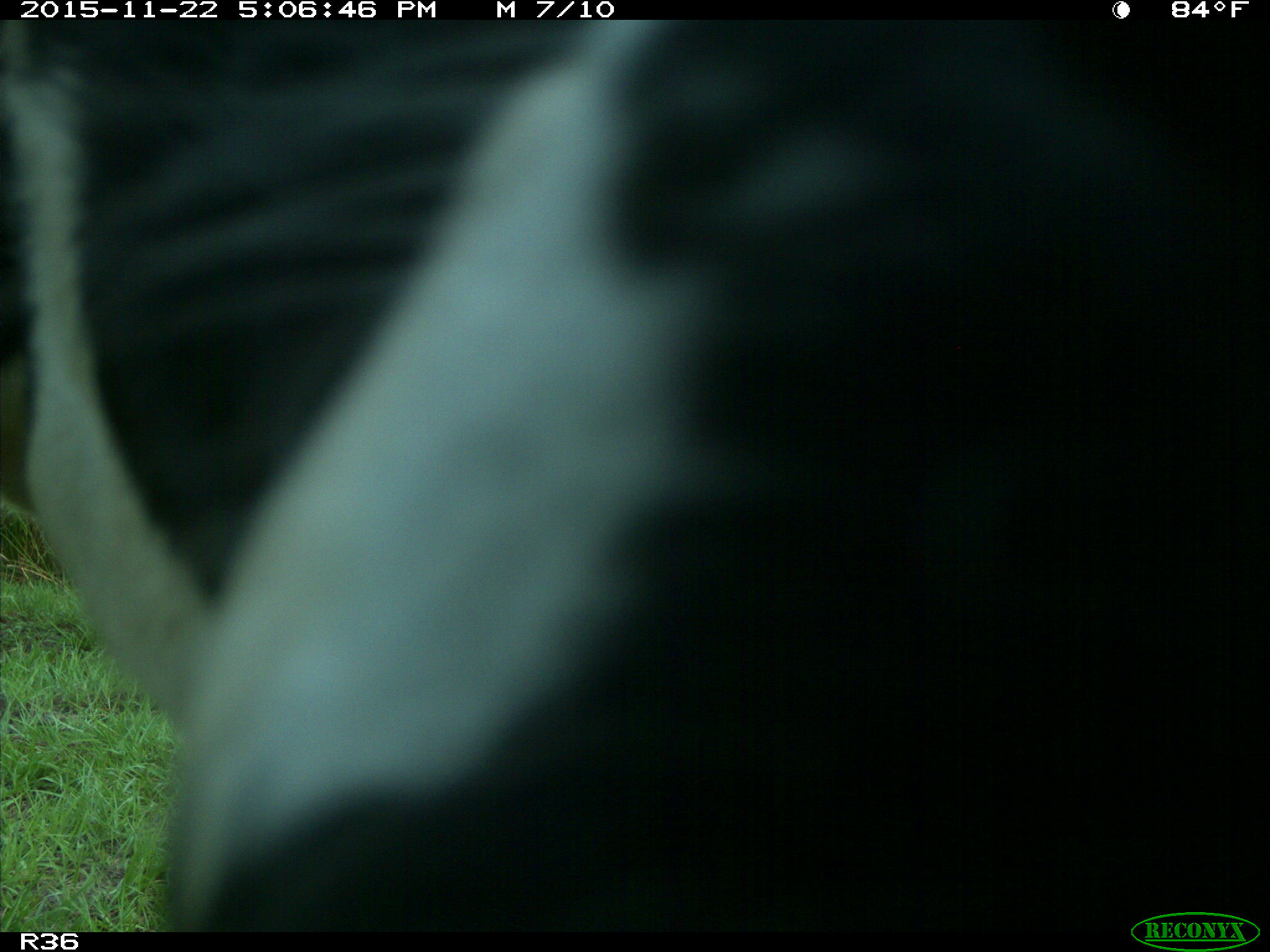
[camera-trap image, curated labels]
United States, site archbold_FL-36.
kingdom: Animalia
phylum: Chordata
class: Mammalia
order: Artiodactyla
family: Bovidae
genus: Bos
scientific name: Bos taurus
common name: domestic cow